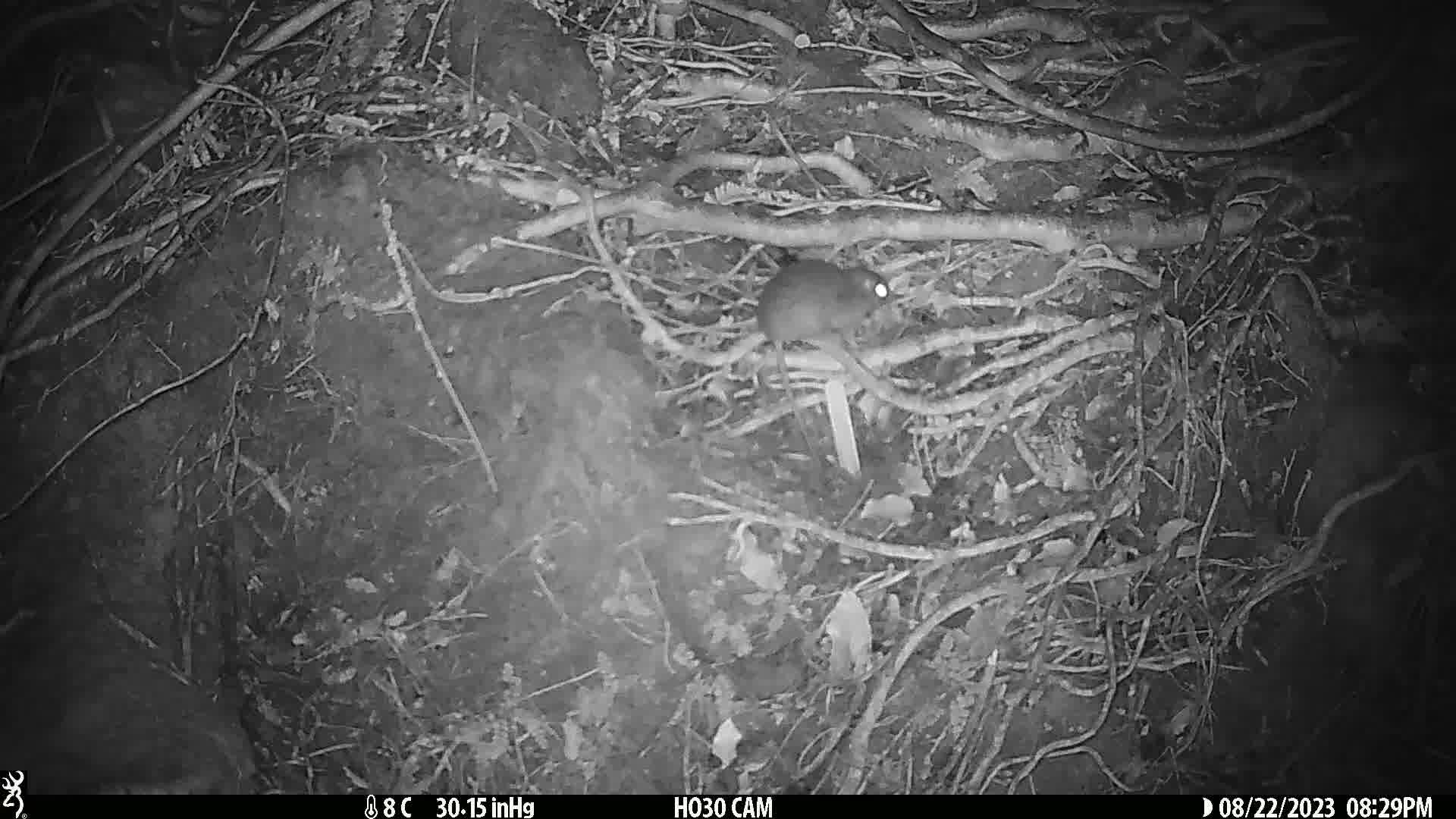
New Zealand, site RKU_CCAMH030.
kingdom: Animalia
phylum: Chordata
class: Mammalia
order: Rodentia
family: Muridae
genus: Rattus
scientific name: Rattus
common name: rat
Rat (Rattus).